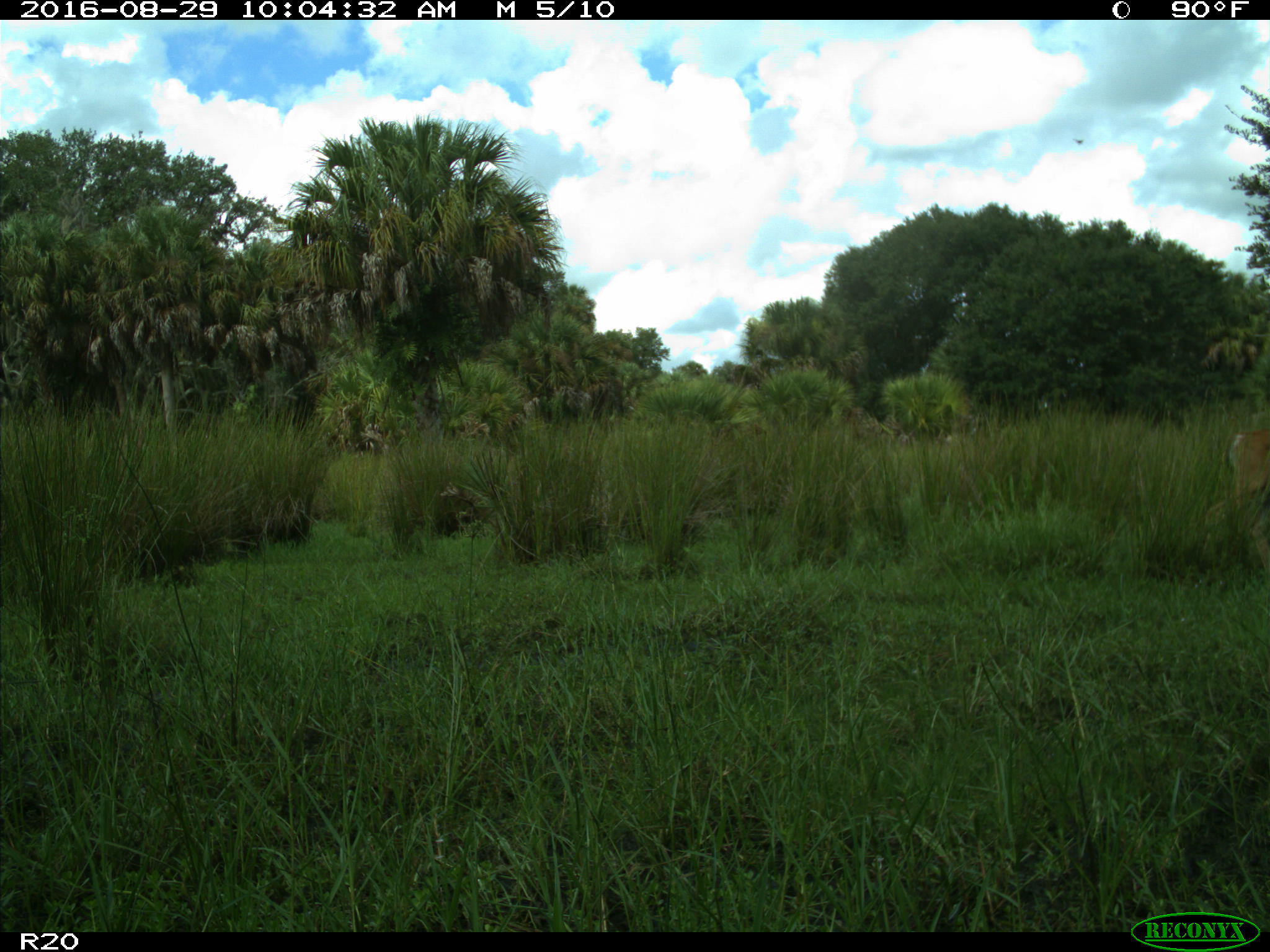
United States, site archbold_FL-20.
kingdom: Animalia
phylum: Chordata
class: Mammalia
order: Artiodactyla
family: Cervidae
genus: Odocoileus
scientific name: Odocoileus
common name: deer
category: unidentified deer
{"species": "unidentified deer (deer) (Odocoileus)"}